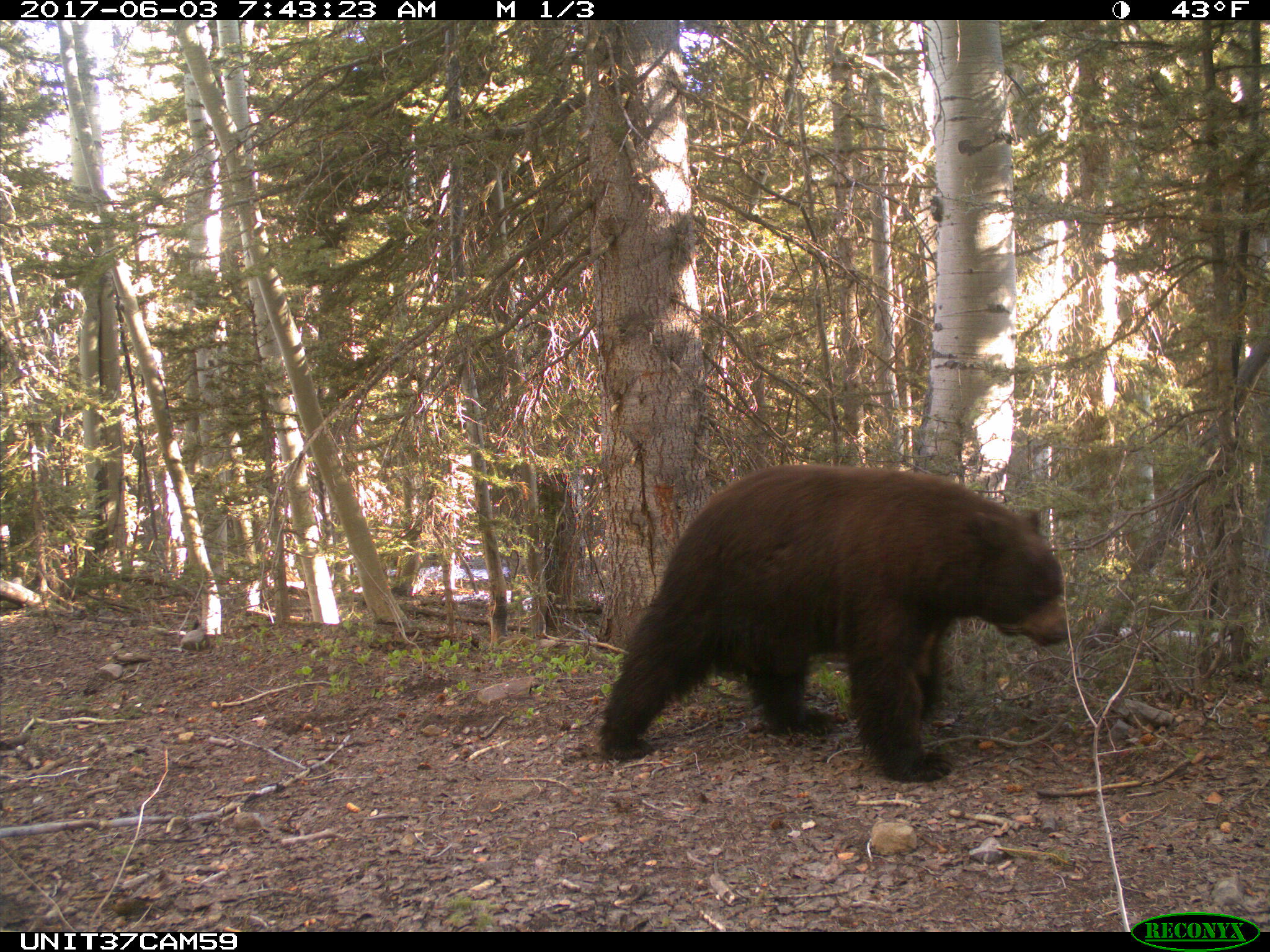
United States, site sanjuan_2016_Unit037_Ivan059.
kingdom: Animalia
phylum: Chordata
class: Mammalia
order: Carnivora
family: Ursidae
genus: Ursus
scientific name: Ursus americanus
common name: american black bear